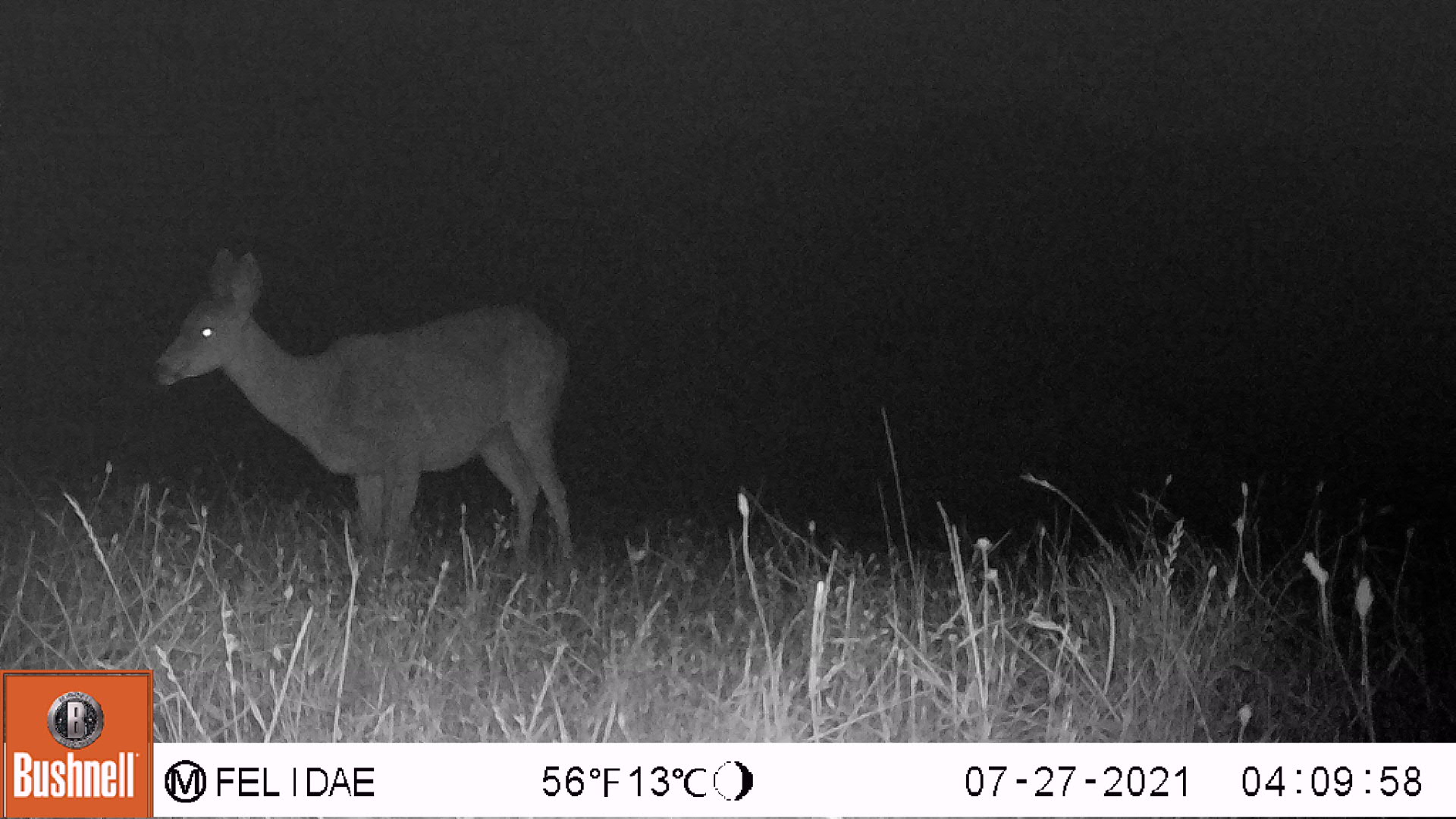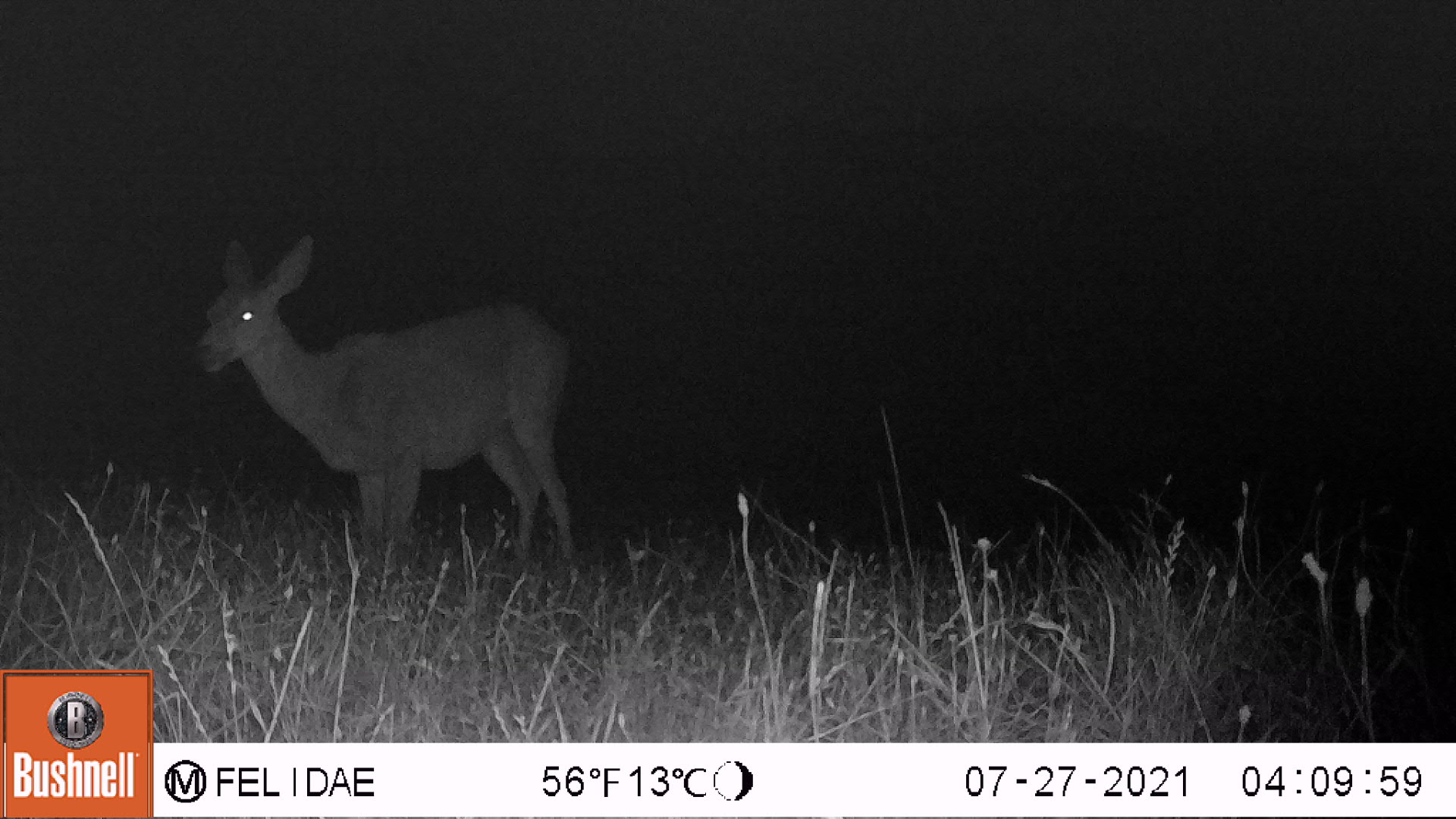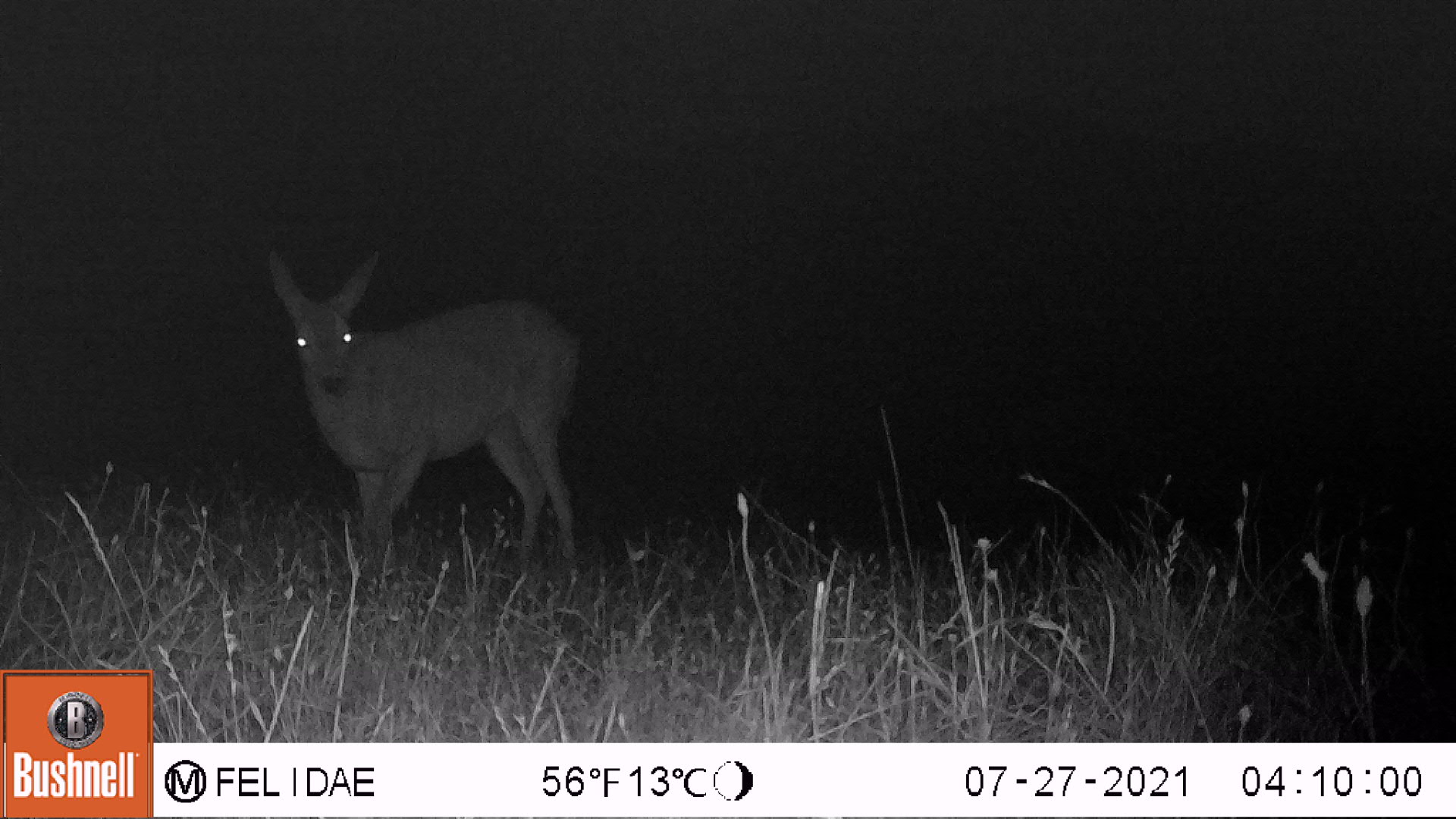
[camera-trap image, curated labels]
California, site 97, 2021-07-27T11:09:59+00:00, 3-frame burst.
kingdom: Animalia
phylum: Chordata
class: Mammalia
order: Artiodactyla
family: Cervidae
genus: Odocoileus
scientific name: Odocoileus hemionus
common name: mule deer